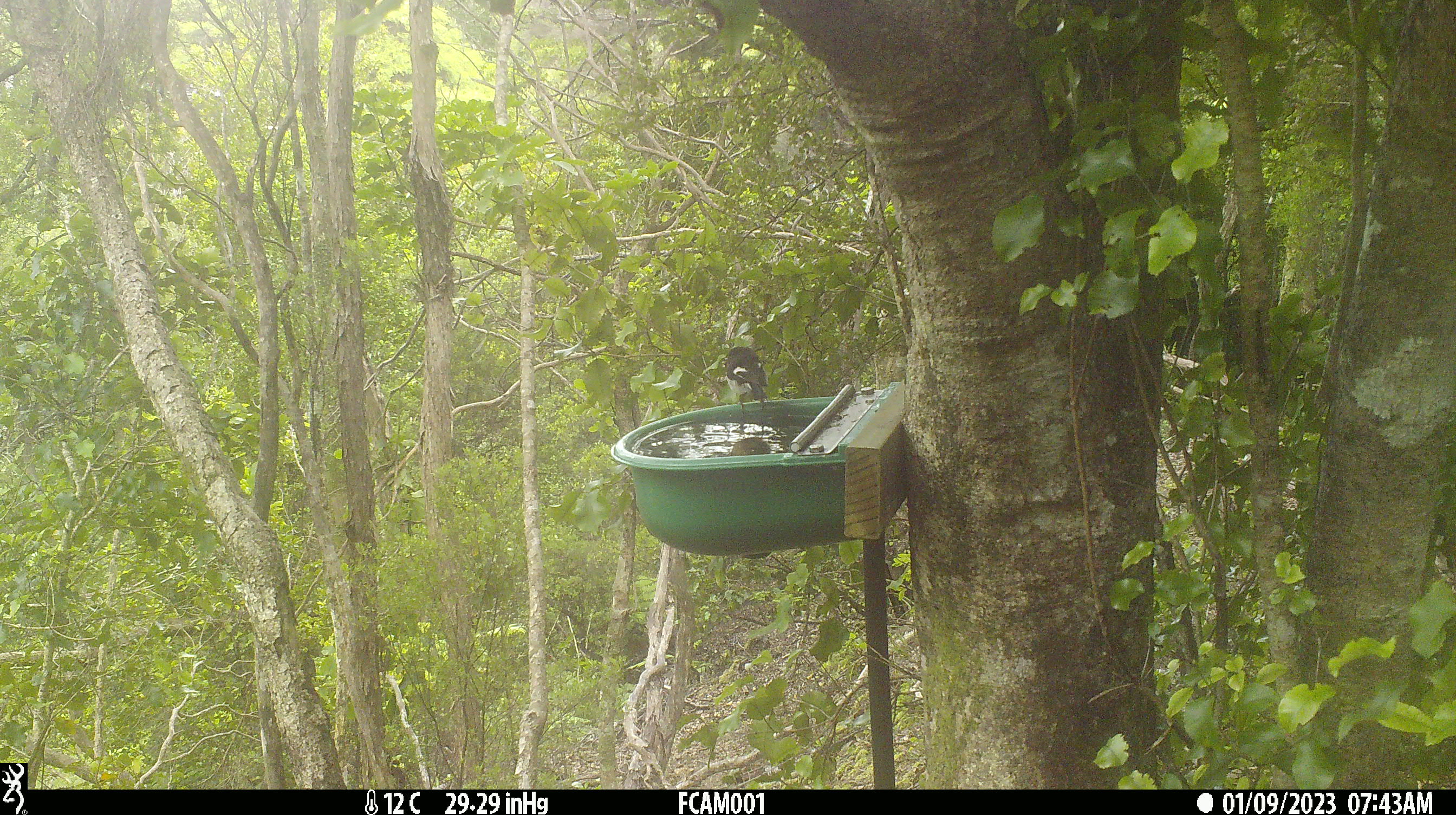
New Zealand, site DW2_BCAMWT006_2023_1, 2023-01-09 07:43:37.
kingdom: Animalia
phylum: Chordata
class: Aves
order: Passeriformes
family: Petroicidae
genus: Petroica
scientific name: Petroica macrocephala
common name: tomtit